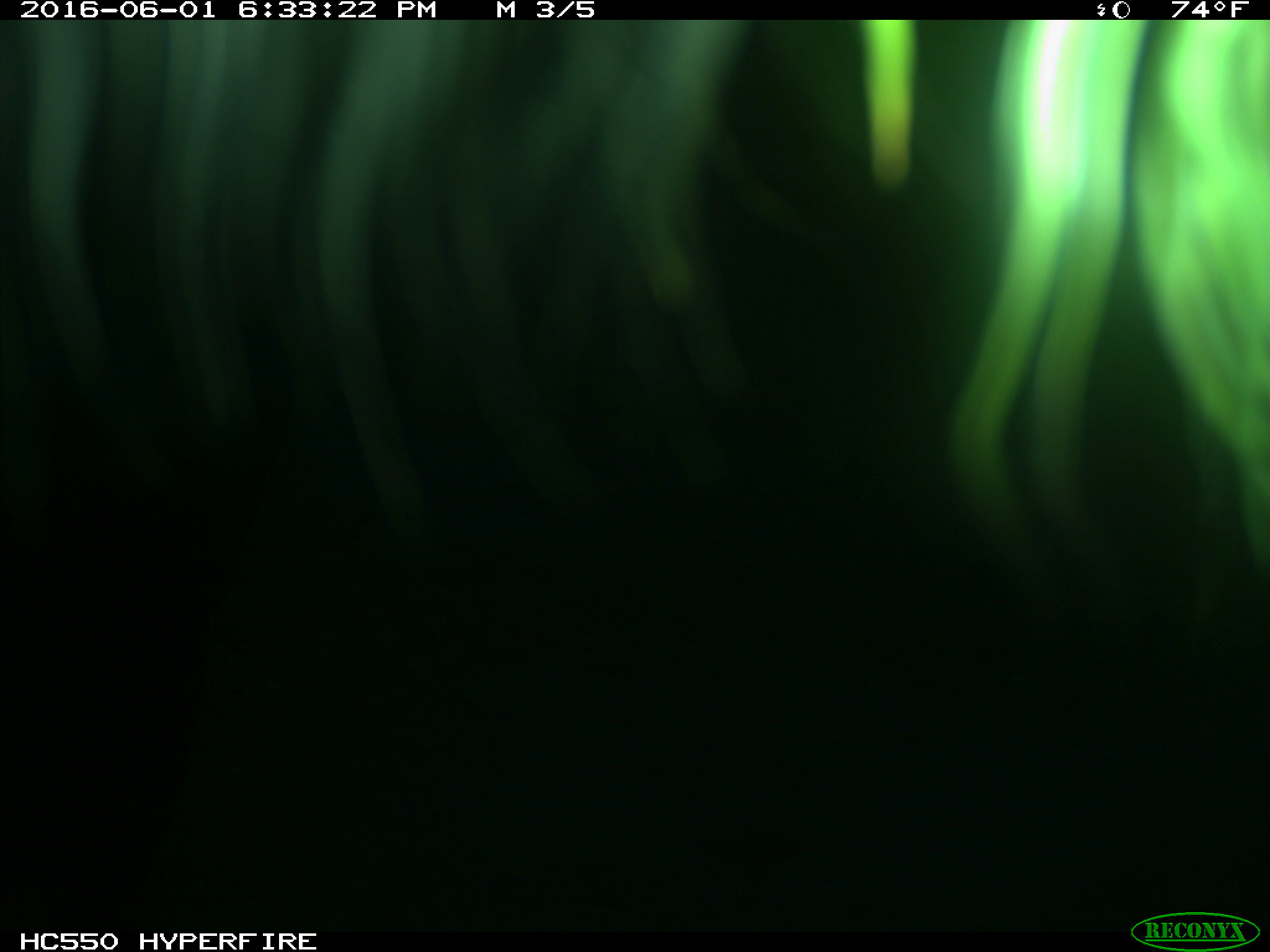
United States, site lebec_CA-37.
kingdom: Animalia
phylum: Chordata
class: Mammalia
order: Artiodactyla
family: Bovidae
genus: Bos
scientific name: Bos taurus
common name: domestic cow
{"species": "Bos taurus (domestic cow)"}